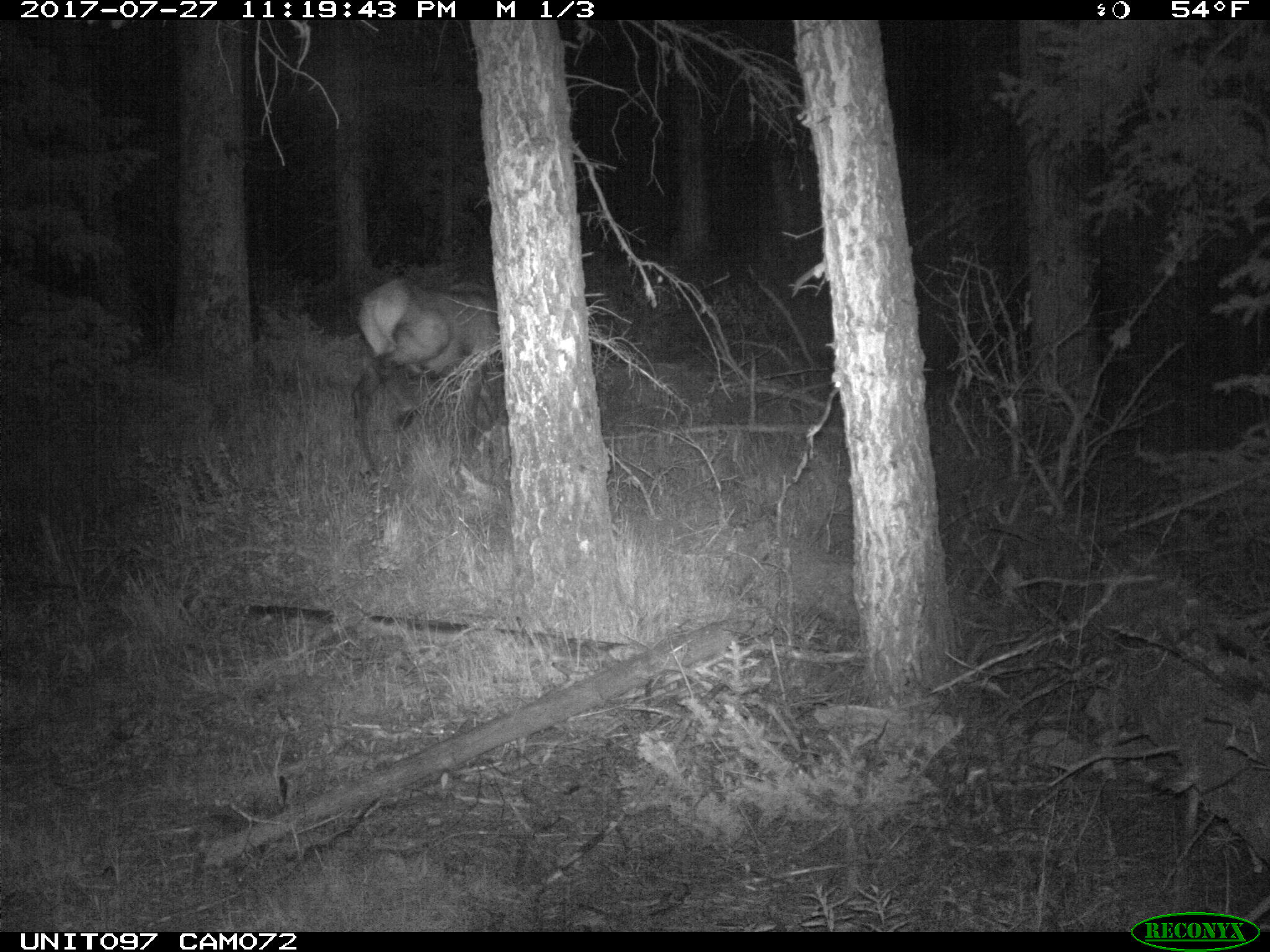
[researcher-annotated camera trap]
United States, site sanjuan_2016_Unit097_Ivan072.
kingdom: Animalia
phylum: Chordata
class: Mammalia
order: Artiodactyla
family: Cervidae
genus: Cervus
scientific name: Cervus elaphus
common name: red deer